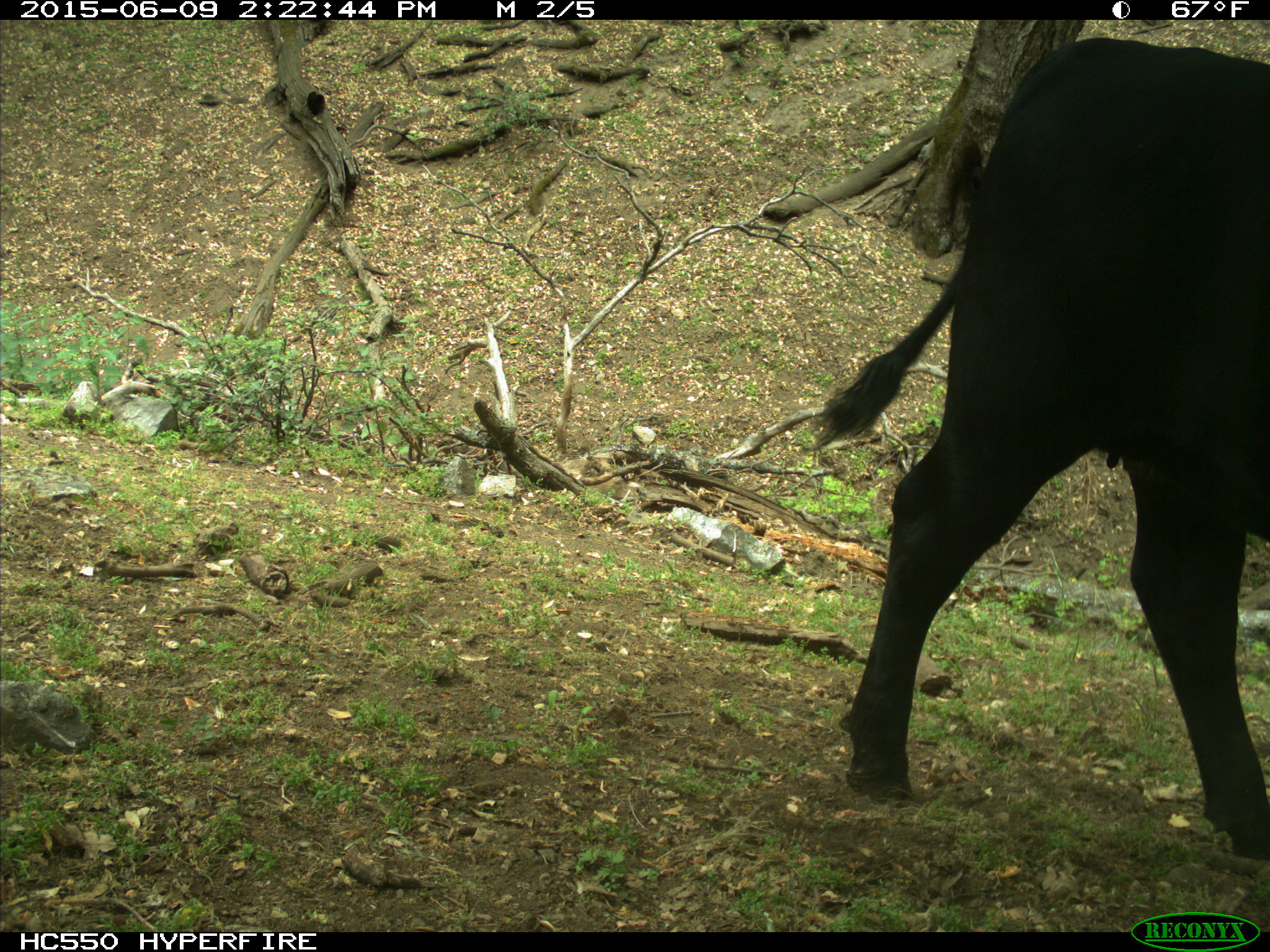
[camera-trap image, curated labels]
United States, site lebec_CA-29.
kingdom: Animalia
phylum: Chordata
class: Mammalia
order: Artiodactyla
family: Bovidae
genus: Bos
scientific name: Bos taurus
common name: domestic cow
Bos taurus (domestic cow).